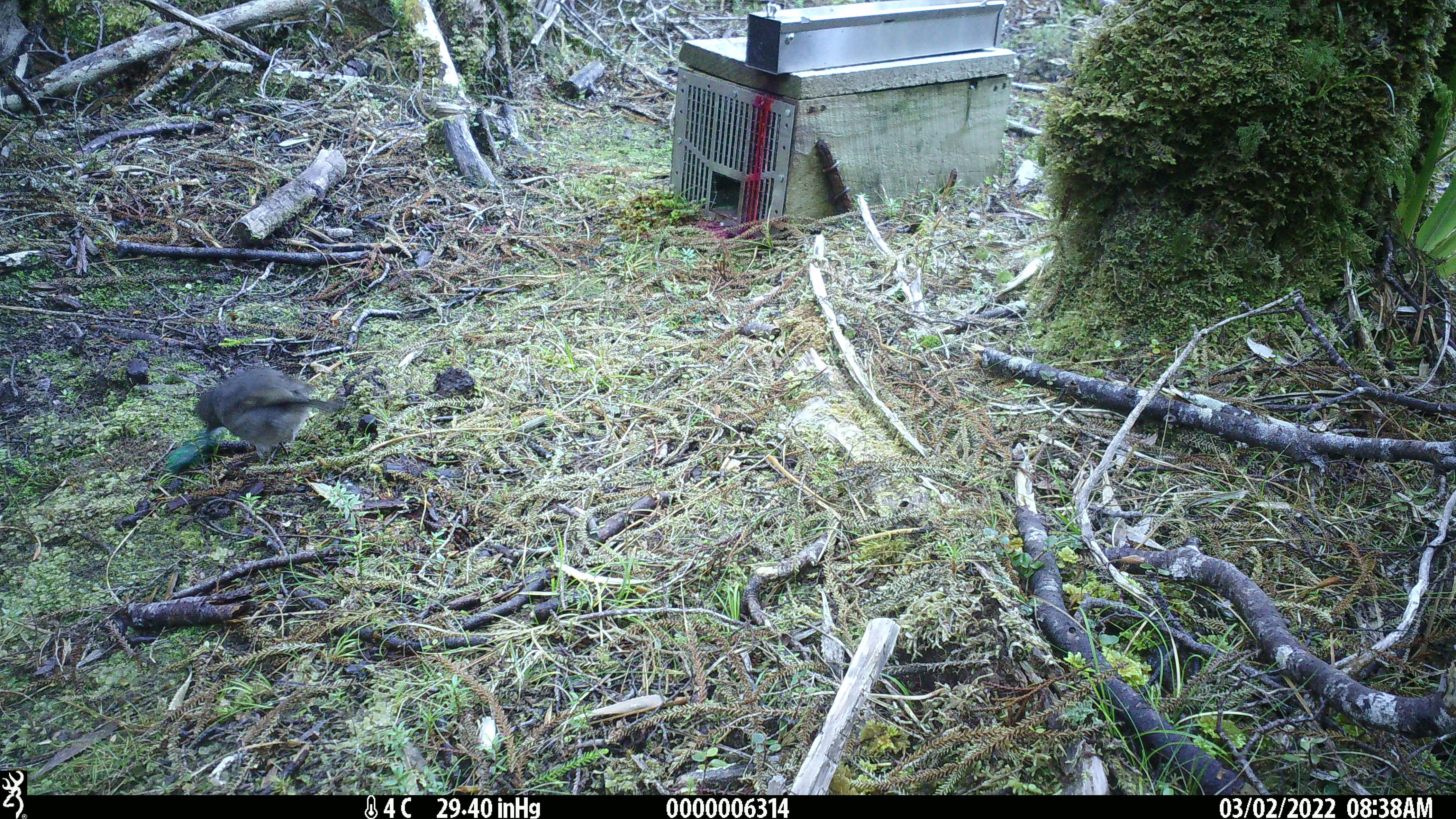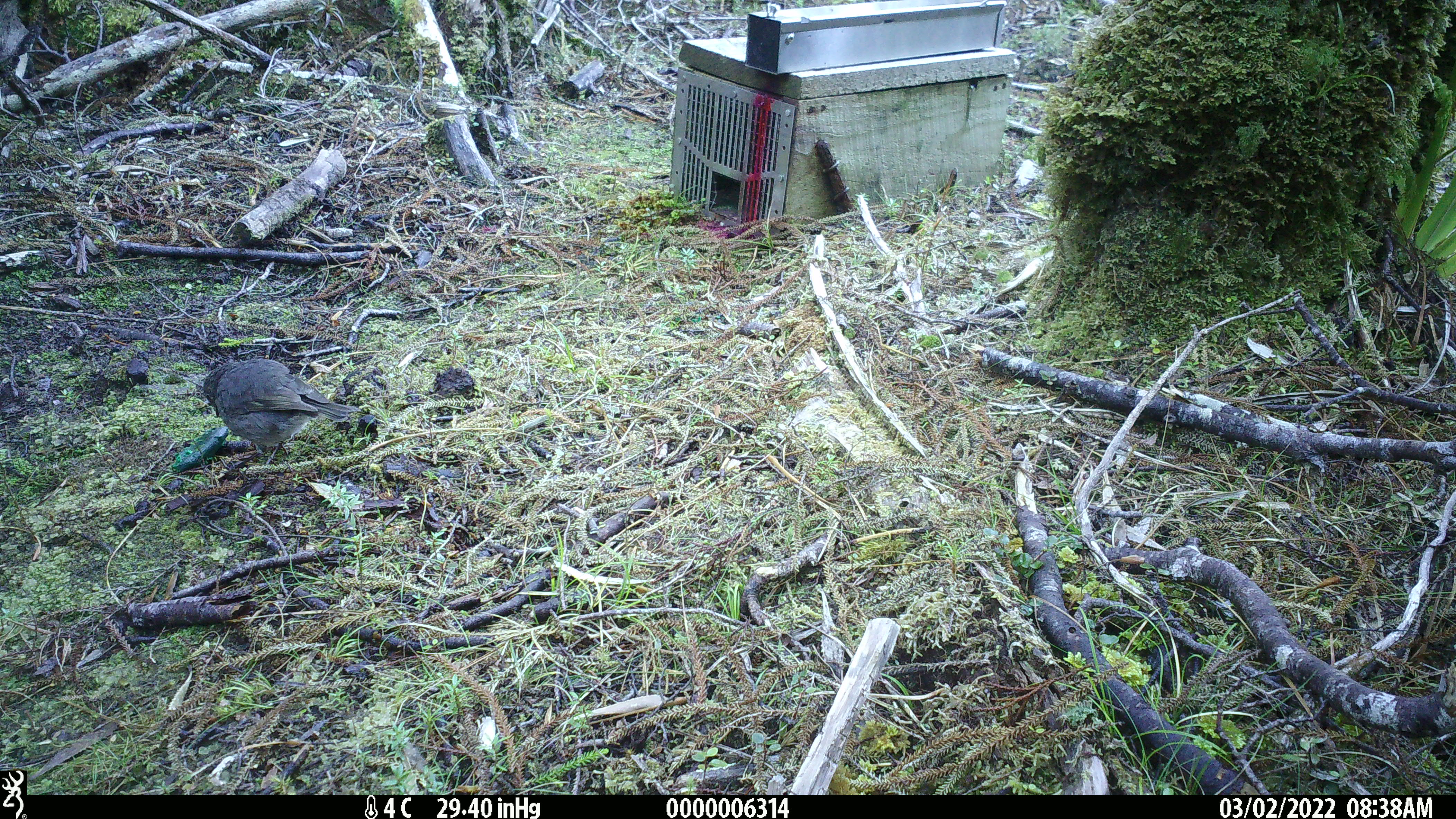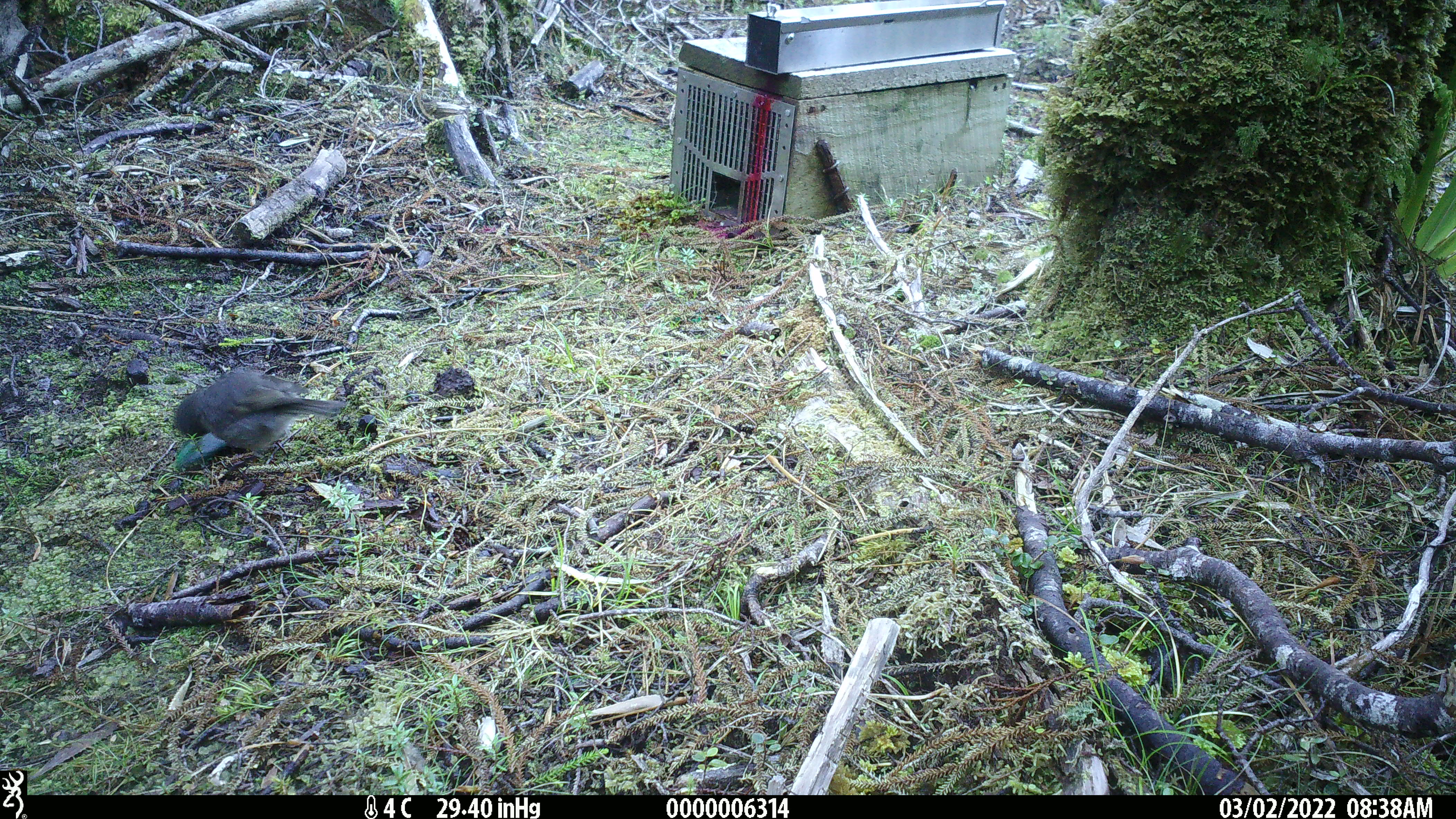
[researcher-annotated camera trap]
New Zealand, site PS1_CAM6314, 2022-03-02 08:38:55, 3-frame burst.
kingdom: Animalia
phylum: Chordata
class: Aves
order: Passeriformes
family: Petroicidae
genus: Petroica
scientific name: Petroica australis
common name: new zealand robin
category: robin